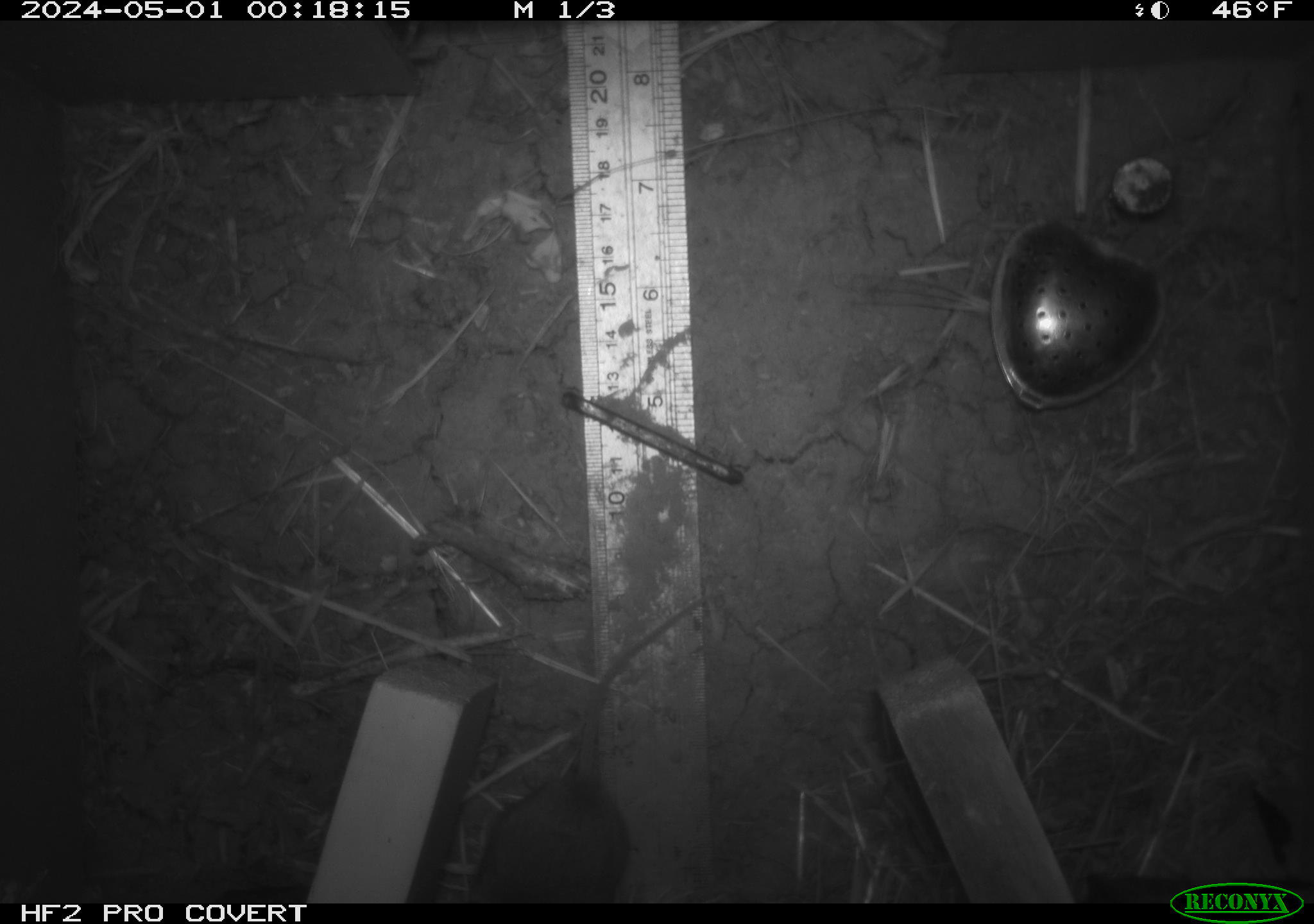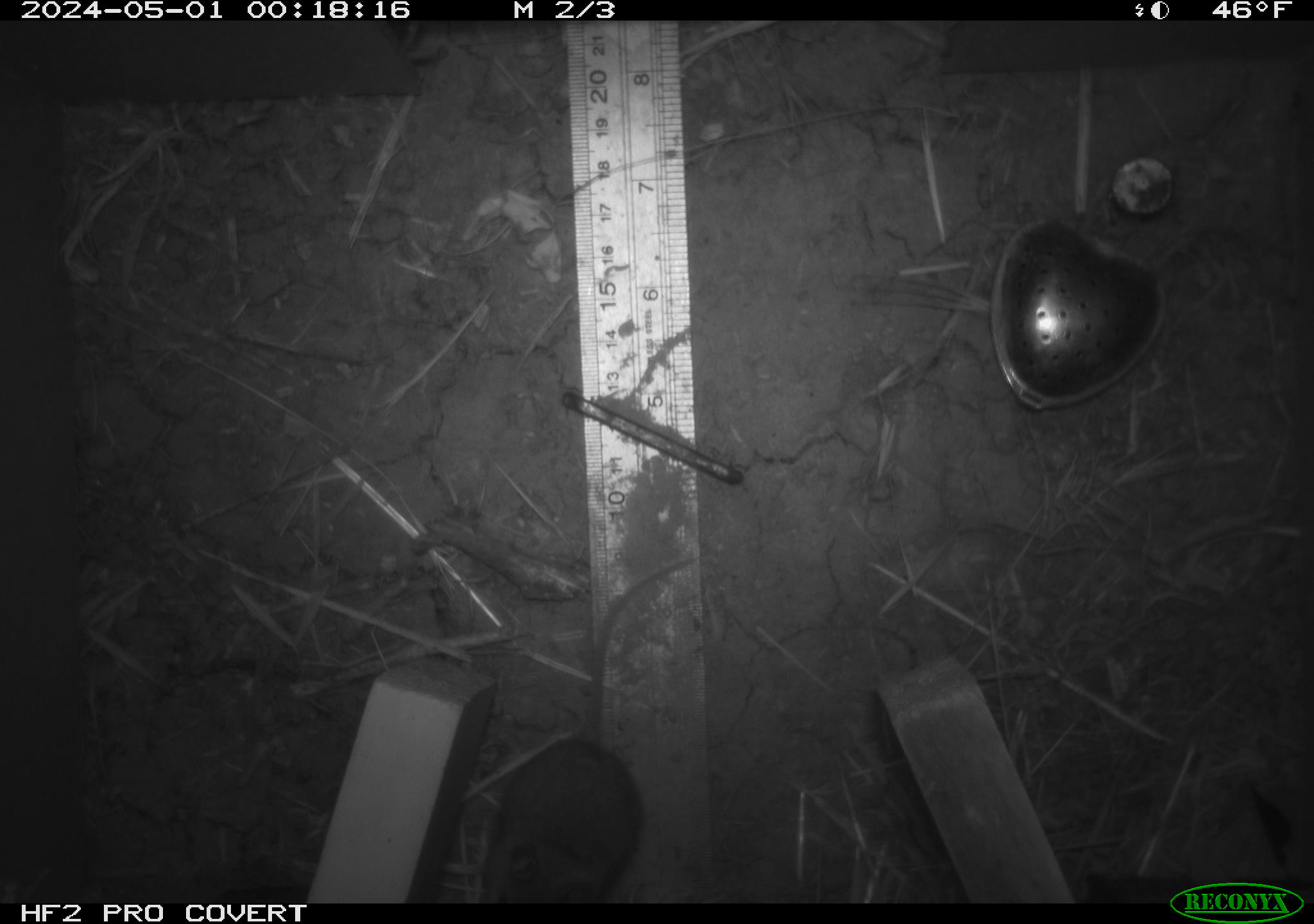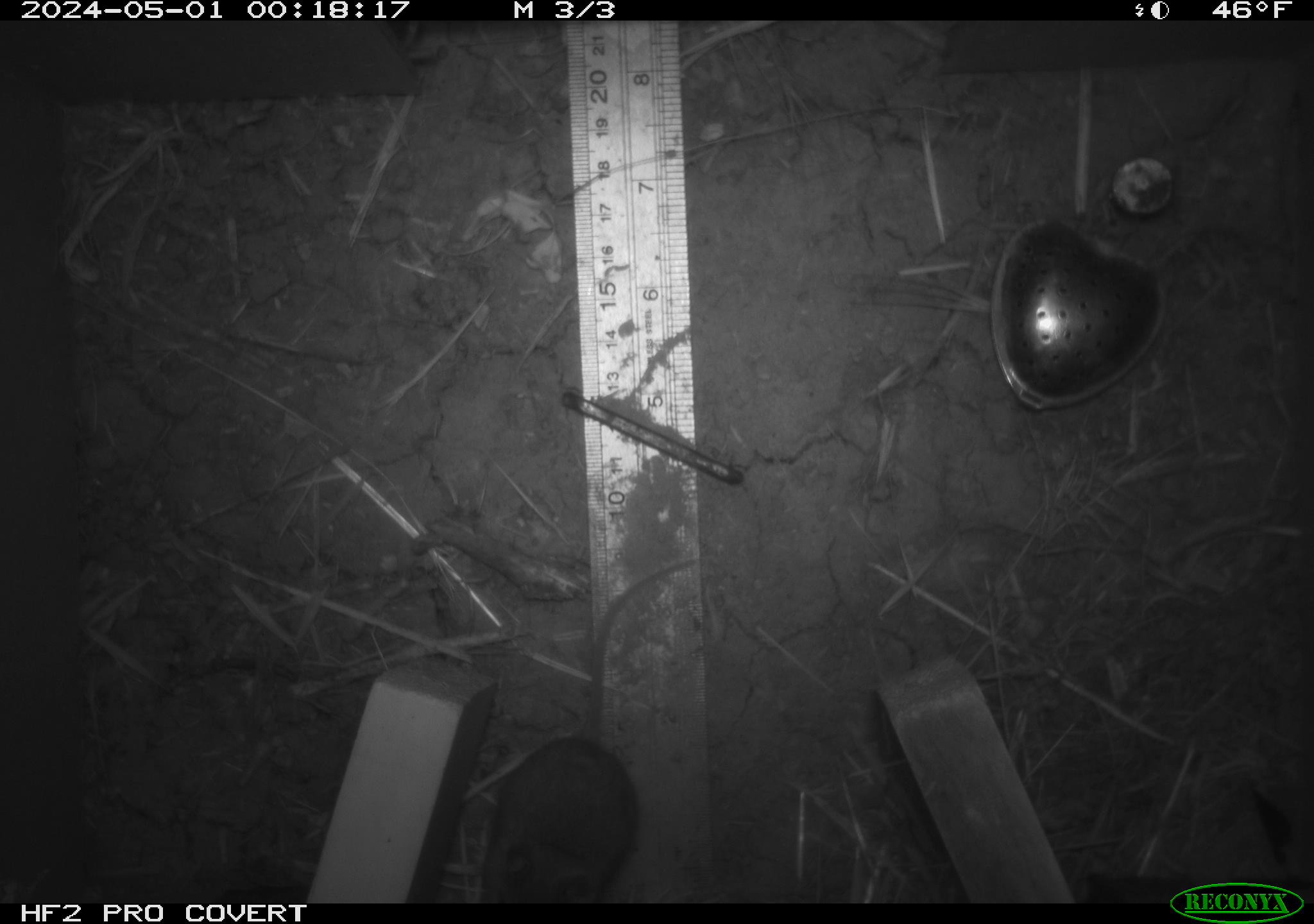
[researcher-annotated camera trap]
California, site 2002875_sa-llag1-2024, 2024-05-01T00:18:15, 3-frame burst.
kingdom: Animalia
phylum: Chordata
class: Mammalia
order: Rodentia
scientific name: Rodentia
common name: mouse species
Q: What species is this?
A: Mouse species (Rodentia).